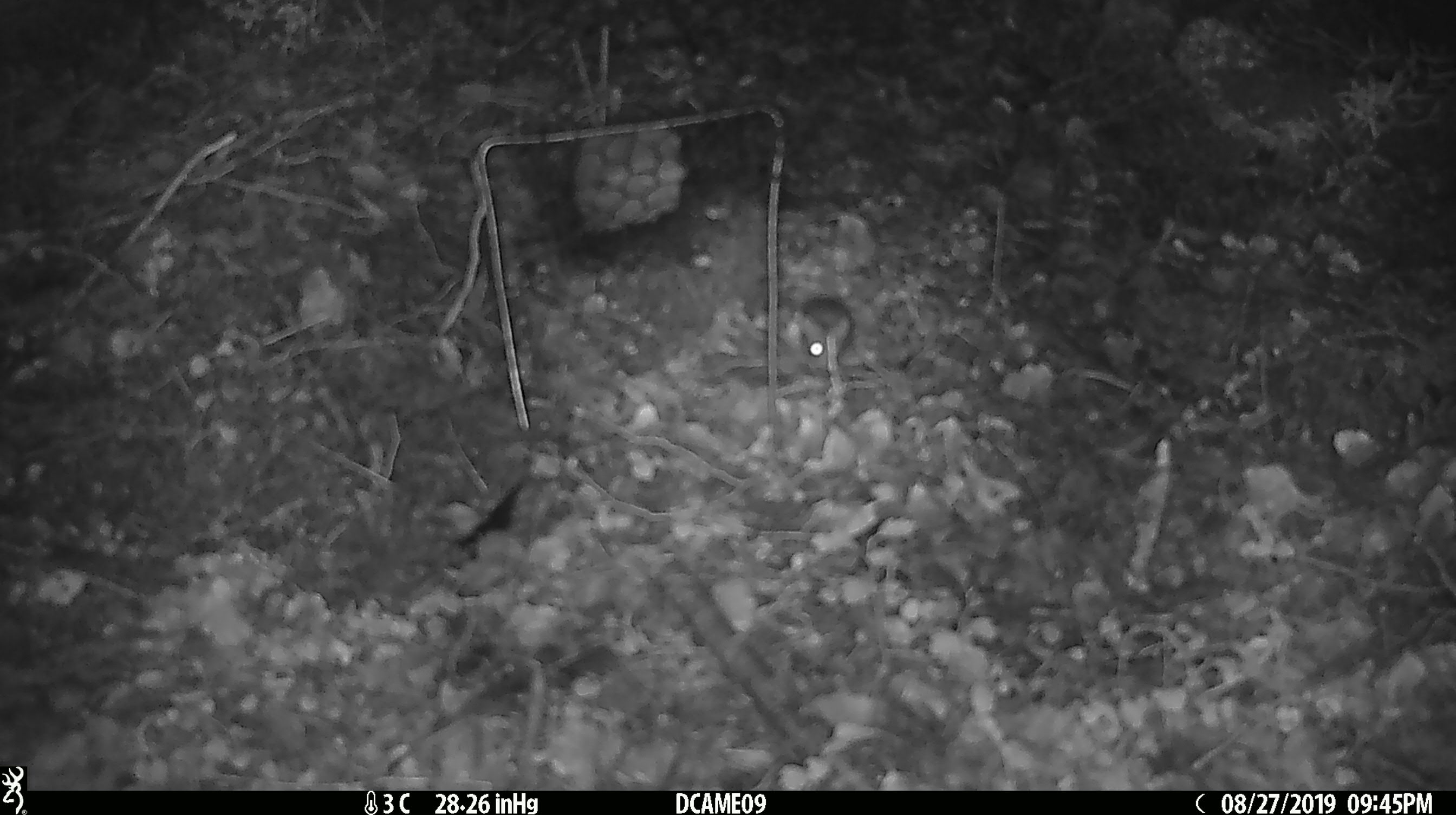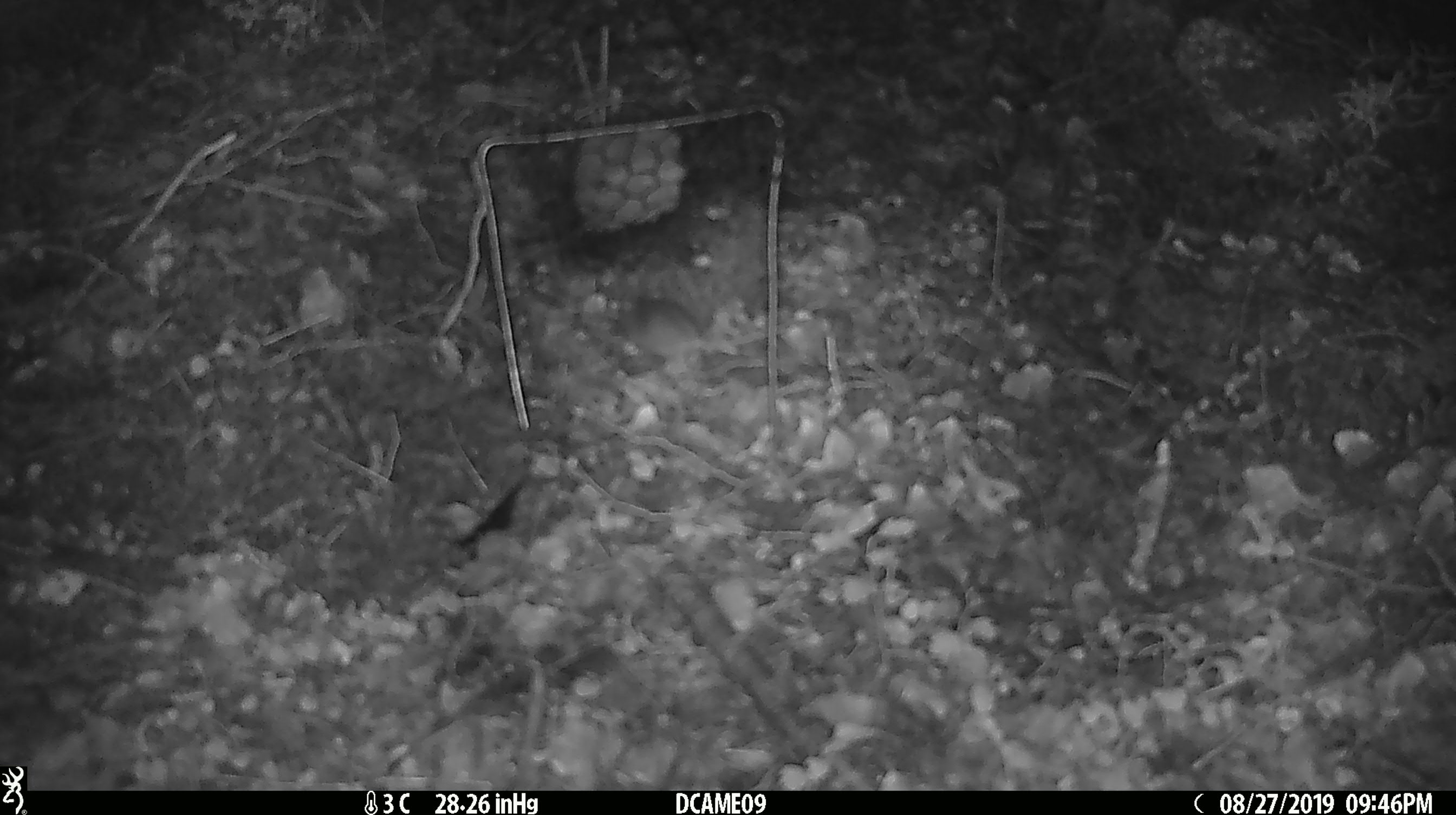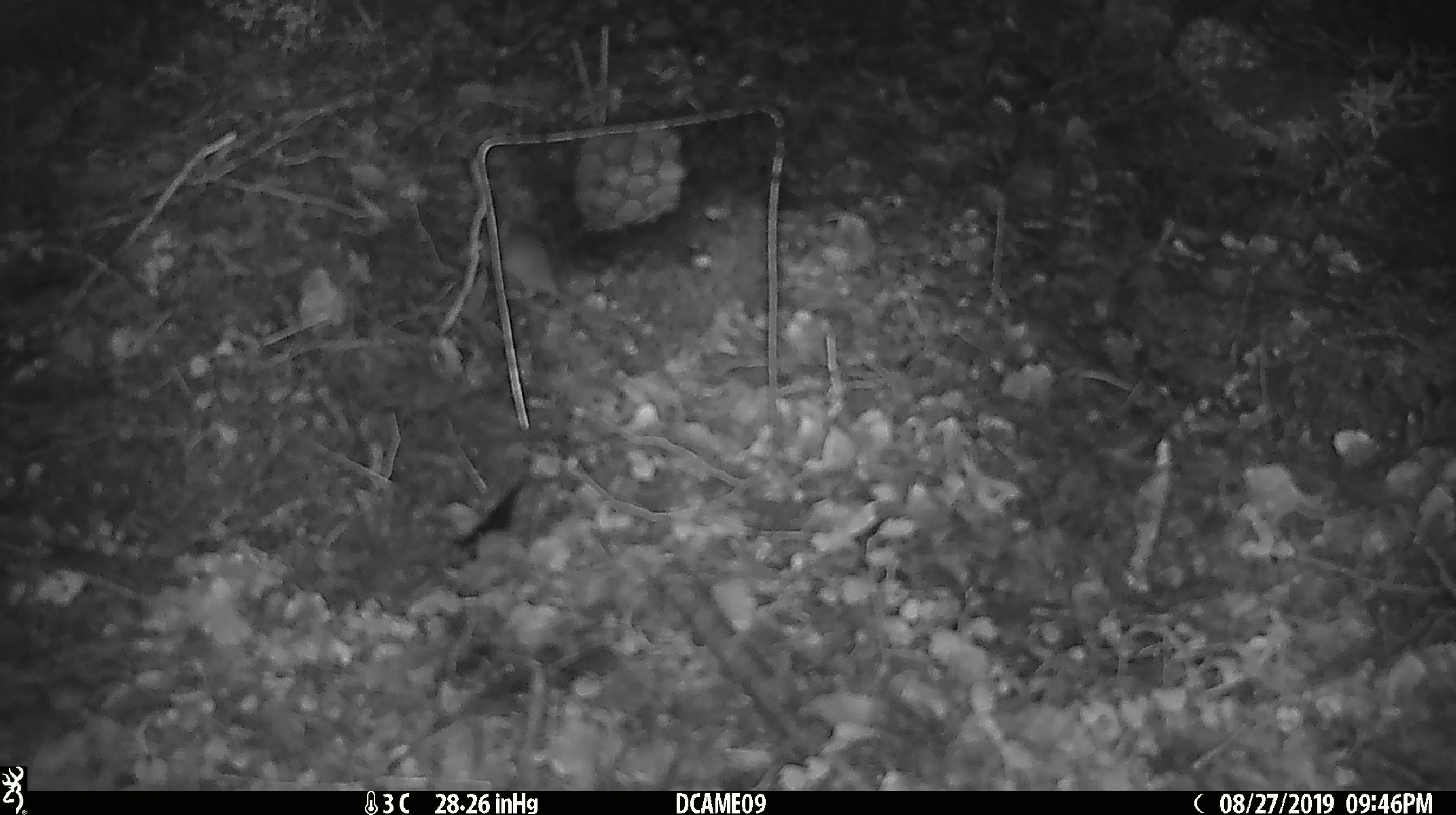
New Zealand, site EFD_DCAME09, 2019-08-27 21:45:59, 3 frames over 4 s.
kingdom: Animalia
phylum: Chordata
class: Mammalia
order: Rodentia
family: Muridae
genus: Mus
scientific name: Mus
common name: mouse